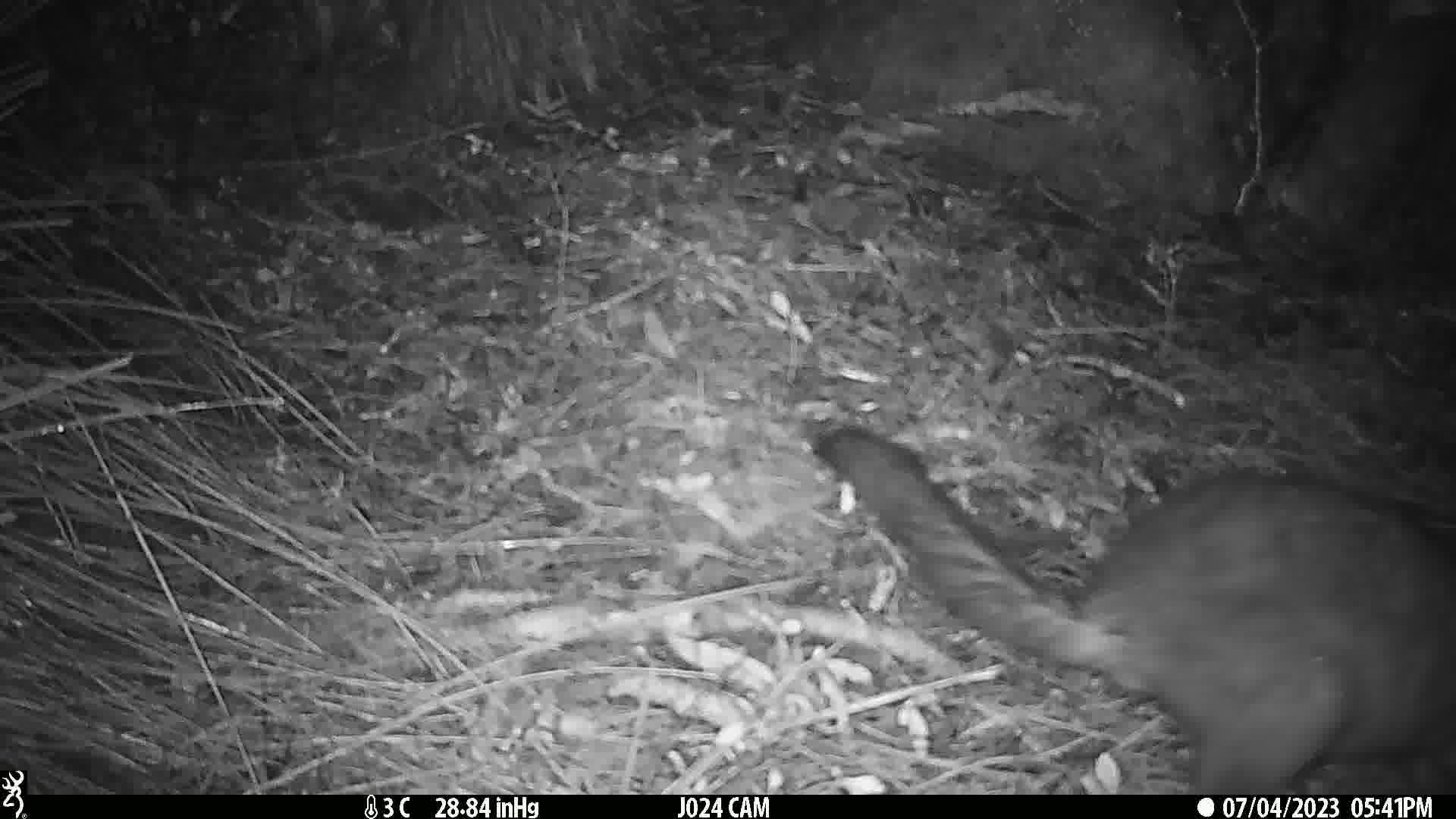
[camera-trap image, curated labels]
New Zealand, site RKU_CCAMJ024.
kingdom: Animalia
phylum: Chordata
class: Mammalia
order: Diprotodontia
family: Phalangeridae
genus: Trichosurus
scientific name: Trichosurus vulpecula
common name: common brushtail possum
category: possum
Possum (common brushtail possum) (Trichosurus vulpecula).